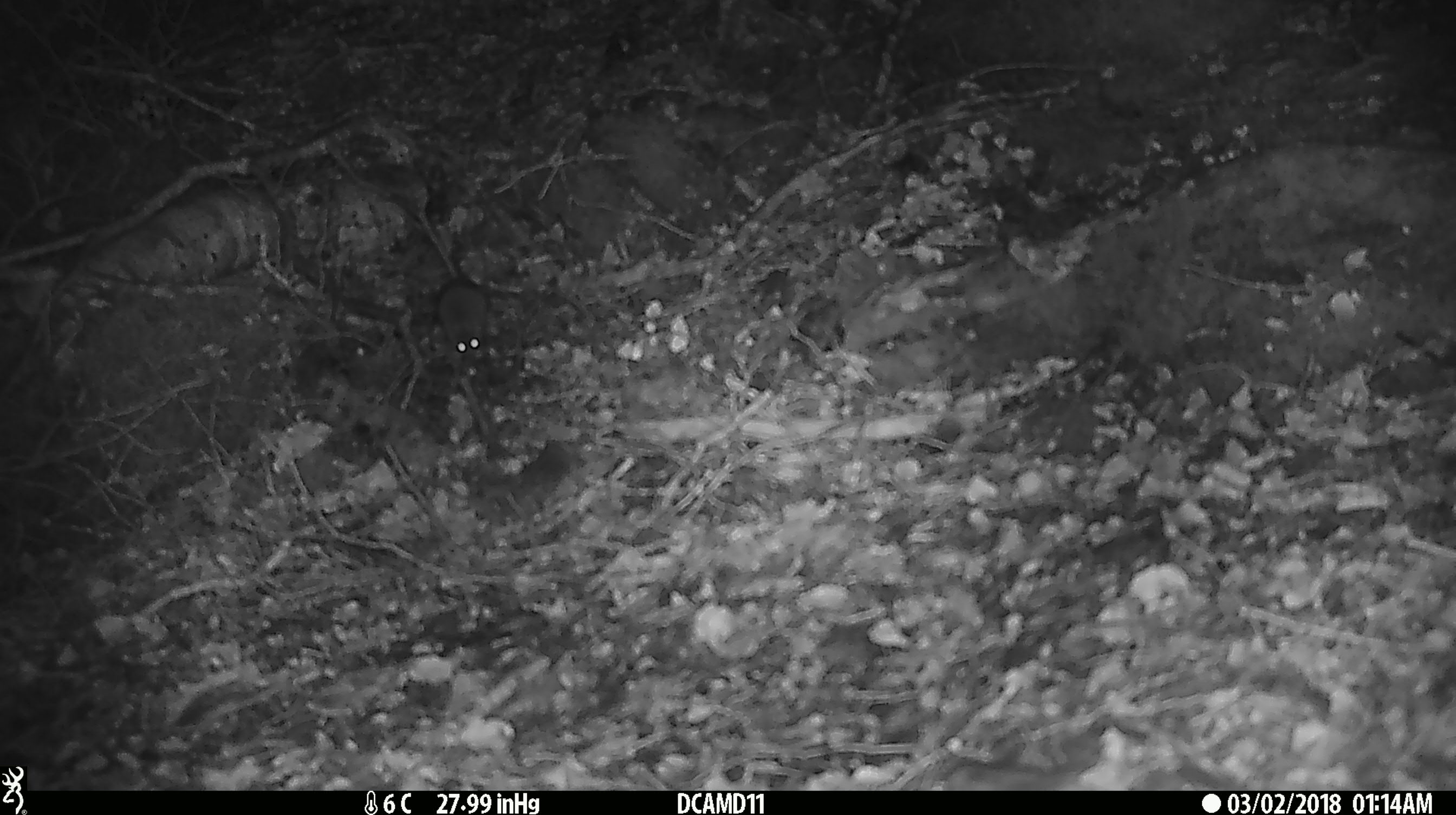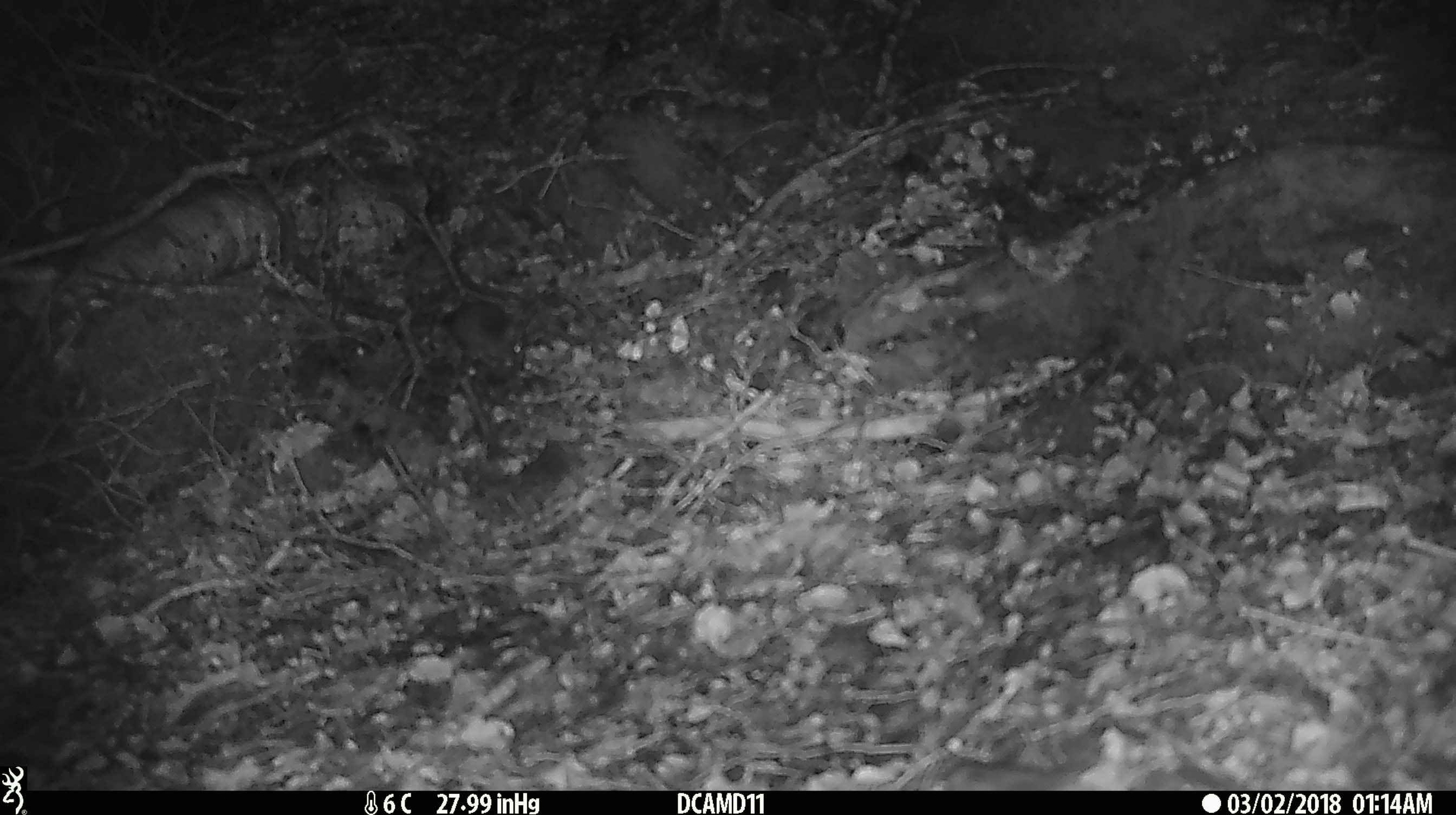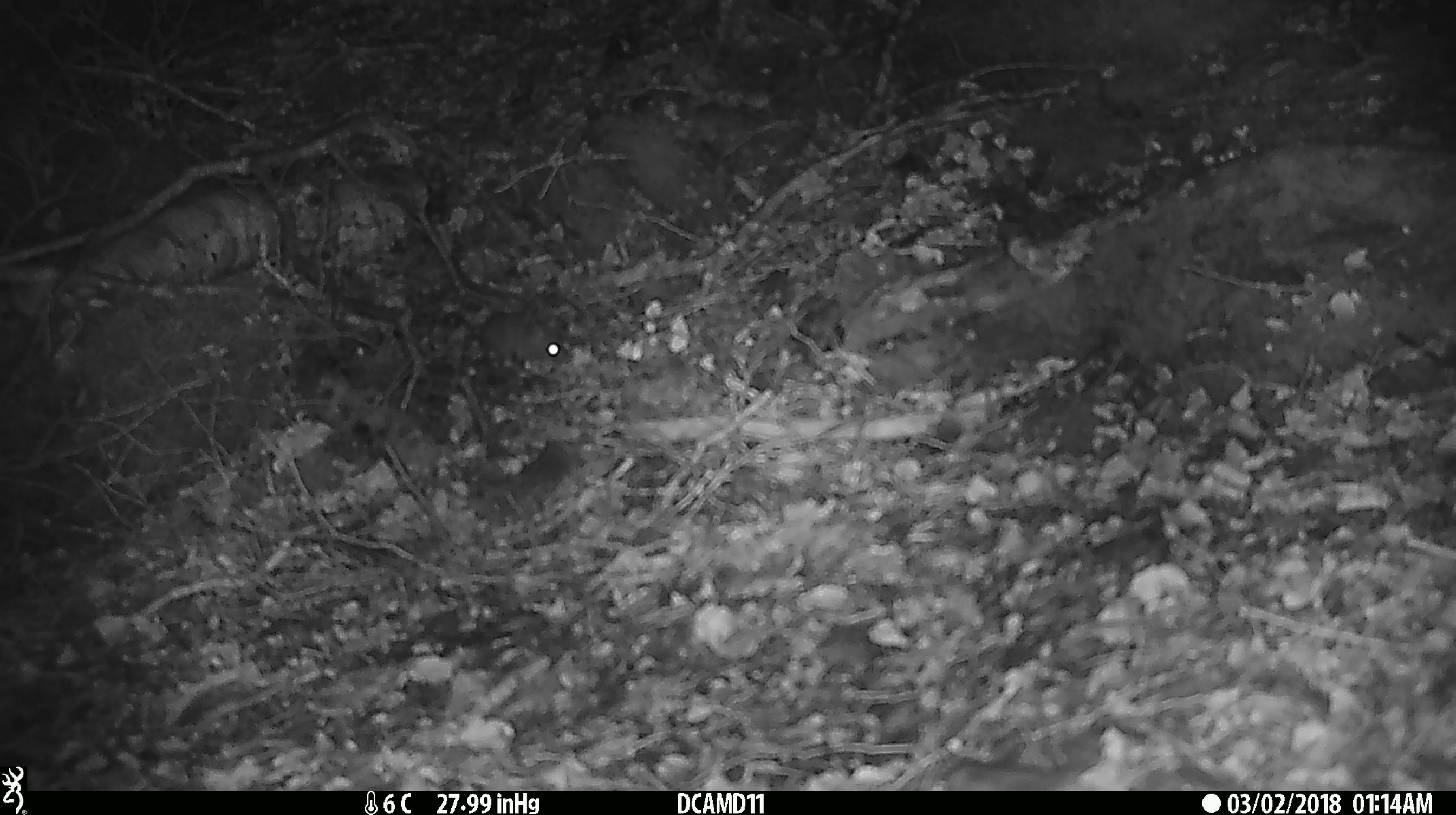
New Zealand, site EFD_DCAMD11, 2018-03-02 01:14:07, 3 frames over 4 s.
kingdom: Animalia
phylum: Chordata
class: Mammalia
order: Rodentia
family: Muridae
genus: Mus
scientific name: Mus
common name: mouse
Mouse (Mus).